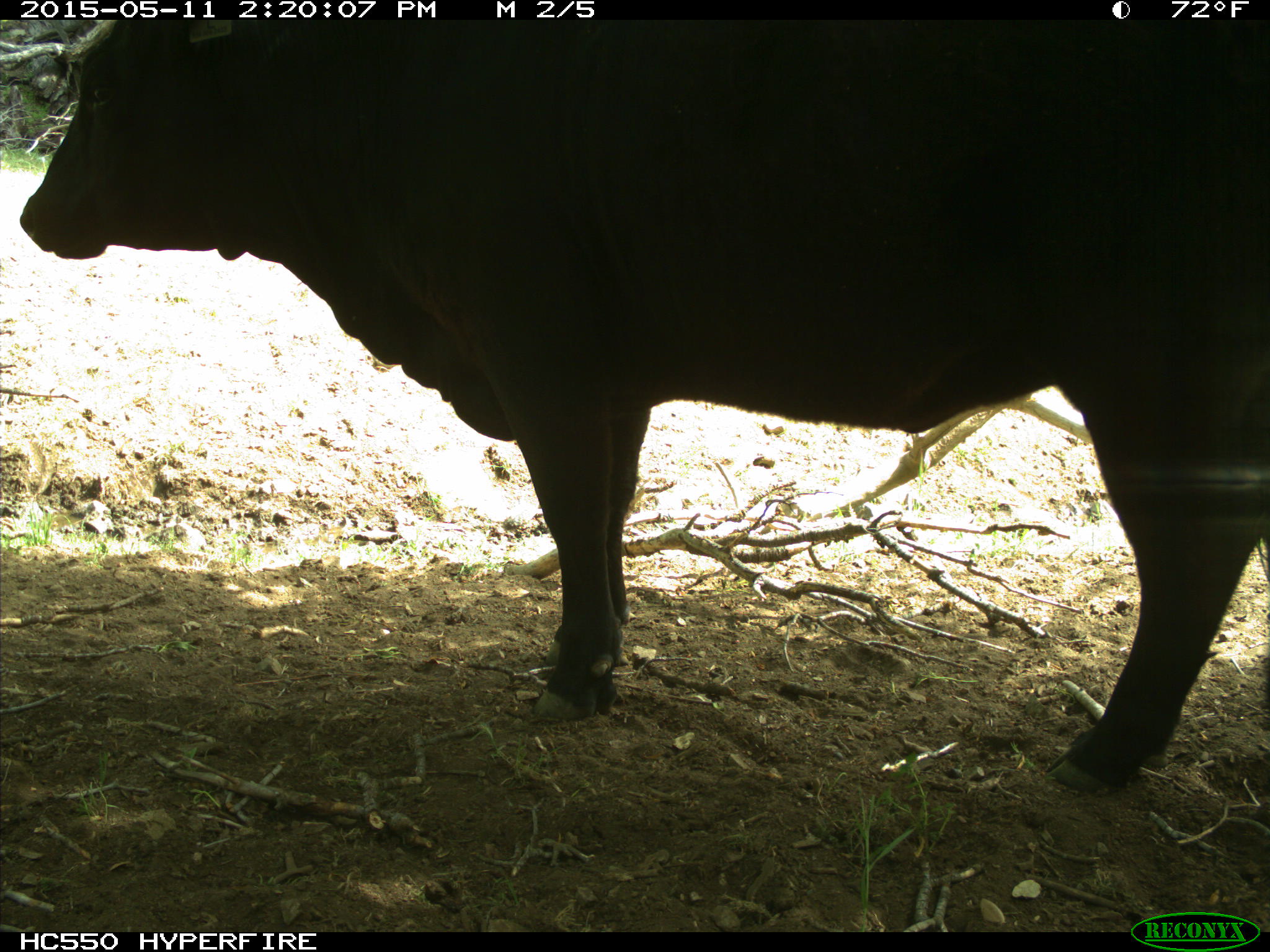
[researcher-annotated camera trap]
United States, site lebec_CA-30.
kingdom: Animalia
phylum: Chordata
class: Mammalia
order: Artiodactyla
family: Bovidae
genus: Bos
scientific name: Bos taurus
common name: domestic cow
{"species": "Bos taurus (domestic cow)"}